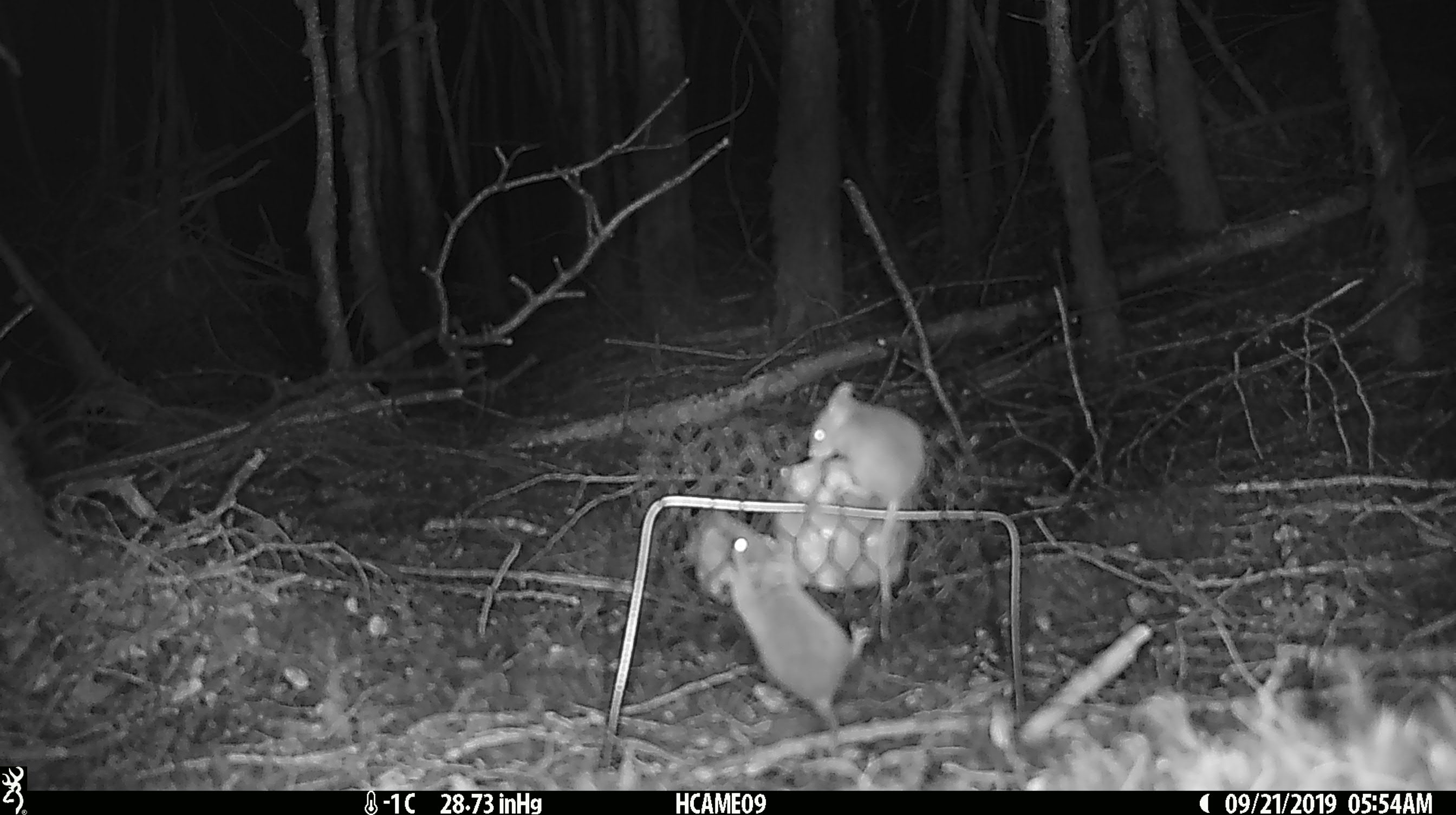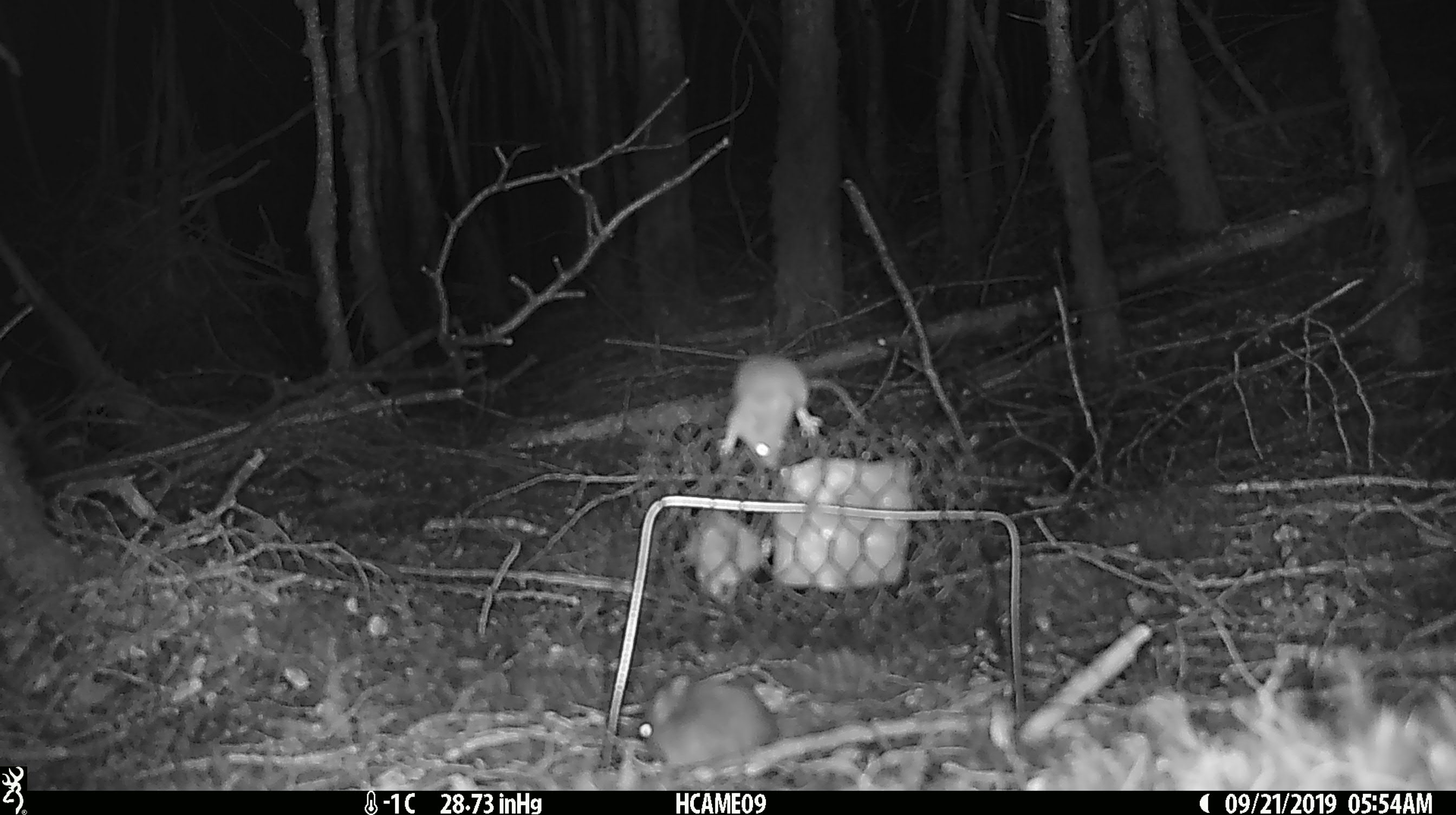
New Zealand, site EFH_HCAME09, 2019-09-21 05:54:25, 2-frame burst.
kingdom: Animalia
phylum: Chordata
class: Mammalia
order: Rodentia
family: Muridae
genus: Mus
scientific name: Mus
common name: mouse